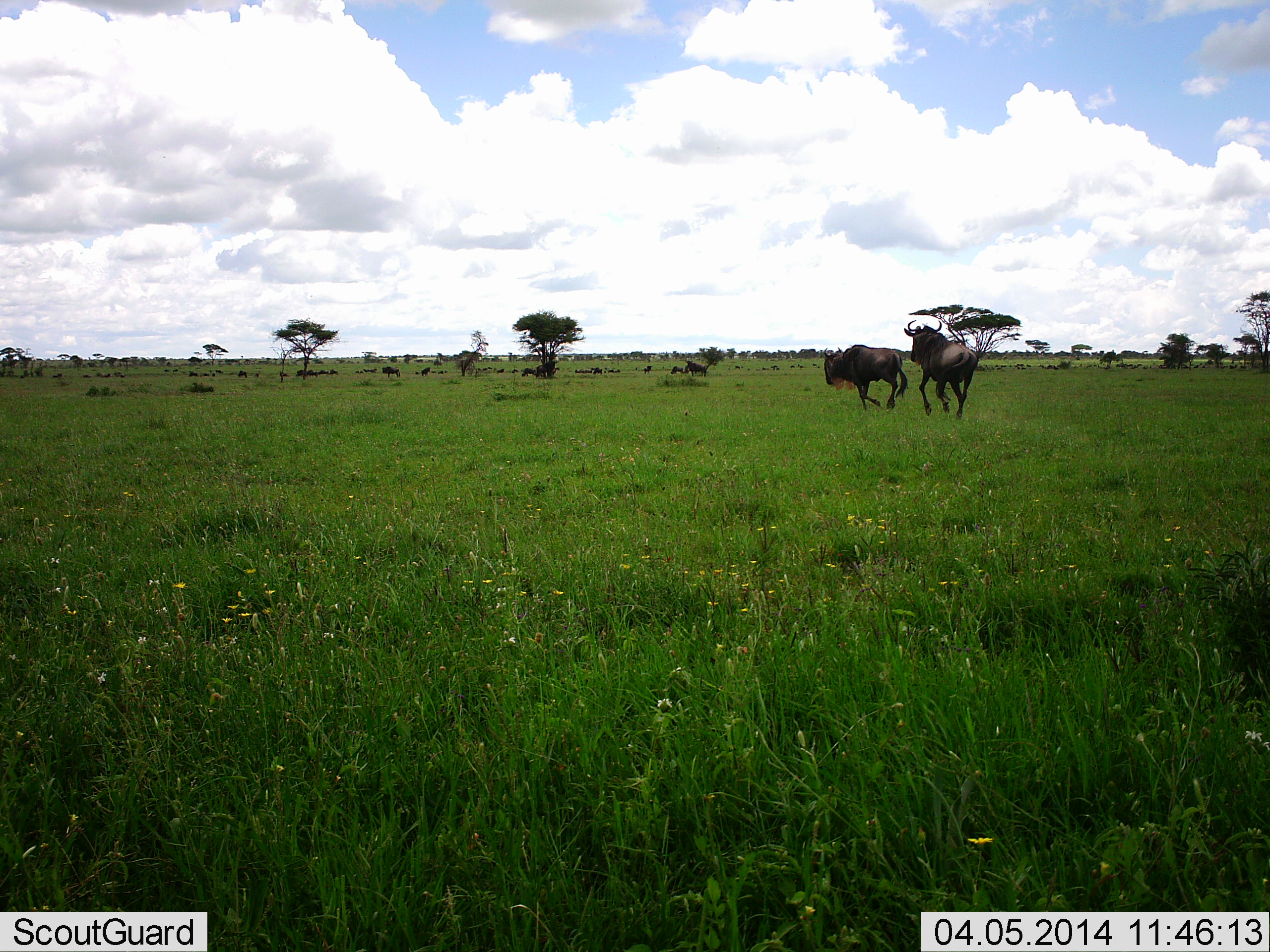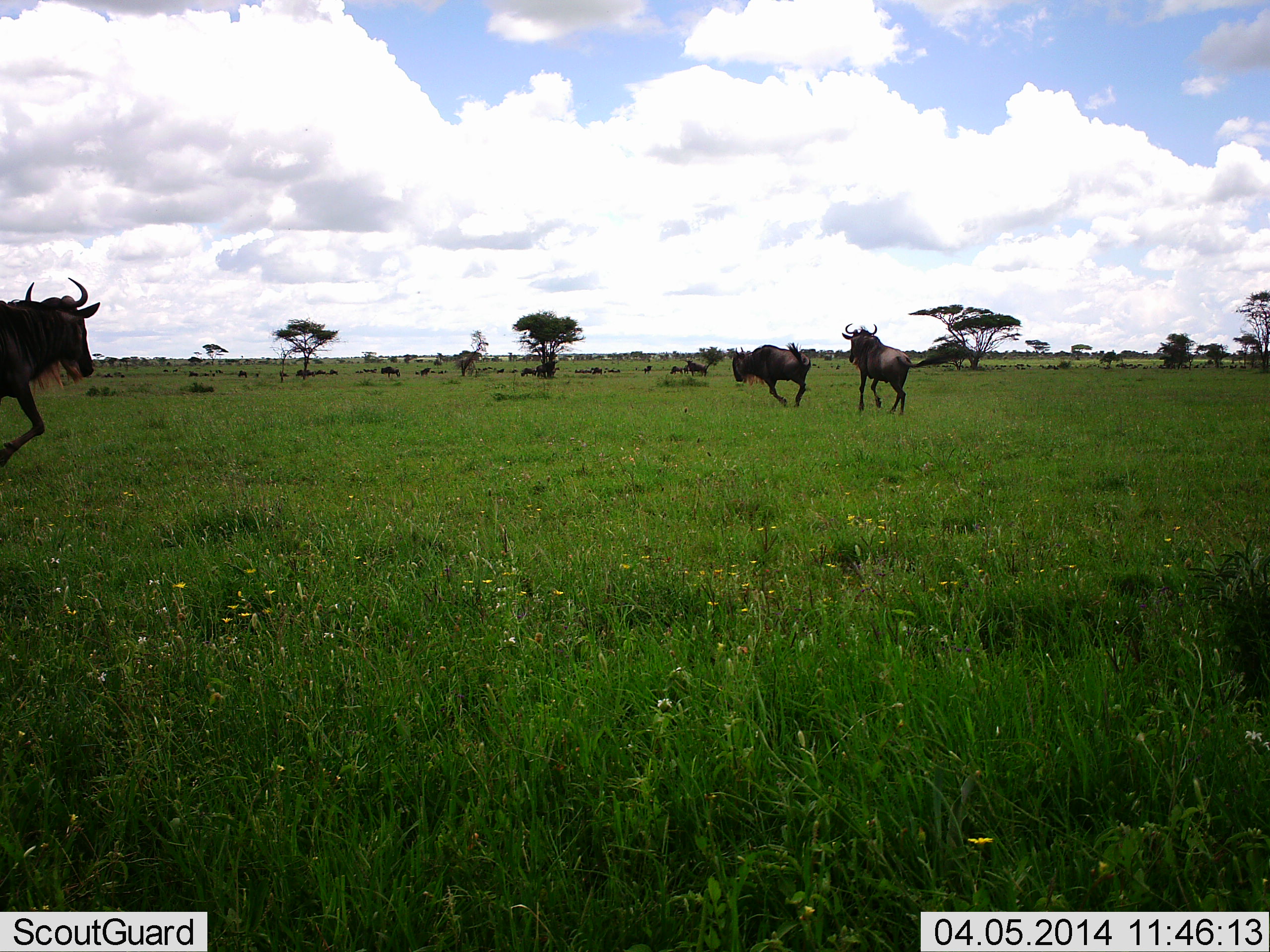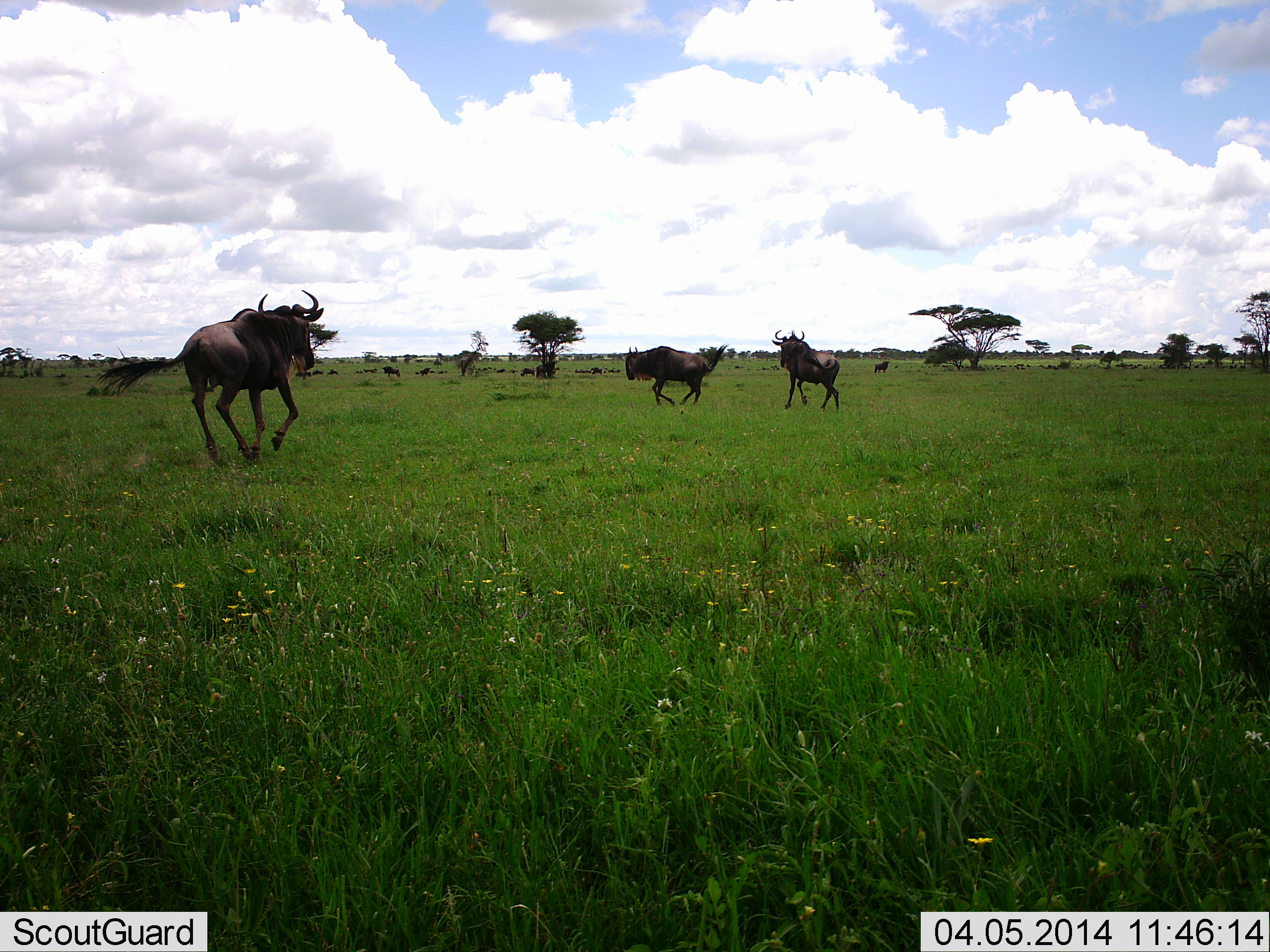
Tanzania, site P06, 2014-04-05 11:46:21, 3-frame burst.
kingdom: Animalia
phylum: Chordata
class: Mammalia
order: Artiodactyla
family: Bovidae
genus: Connochaetes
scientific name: Connochaetes taurinus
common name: blue wildebeest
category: wildebeest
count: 3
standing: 20%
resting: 0%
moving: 80%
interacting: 30%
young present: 0%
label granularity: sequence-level